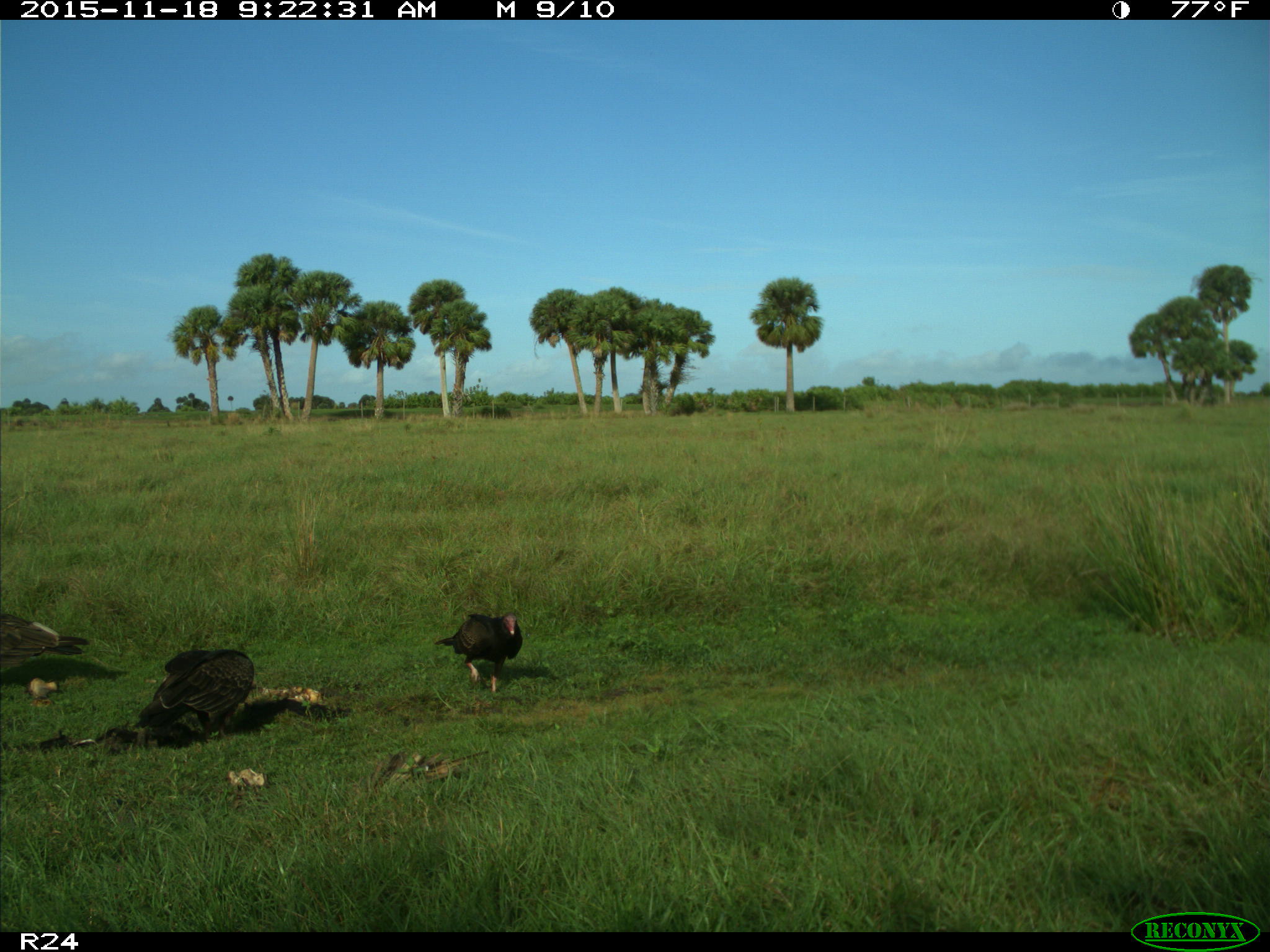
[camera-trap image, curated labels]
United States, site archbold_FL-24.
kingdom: Animalia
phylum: Chordata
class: Aves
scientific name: Aves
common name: birds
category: unidentified bird